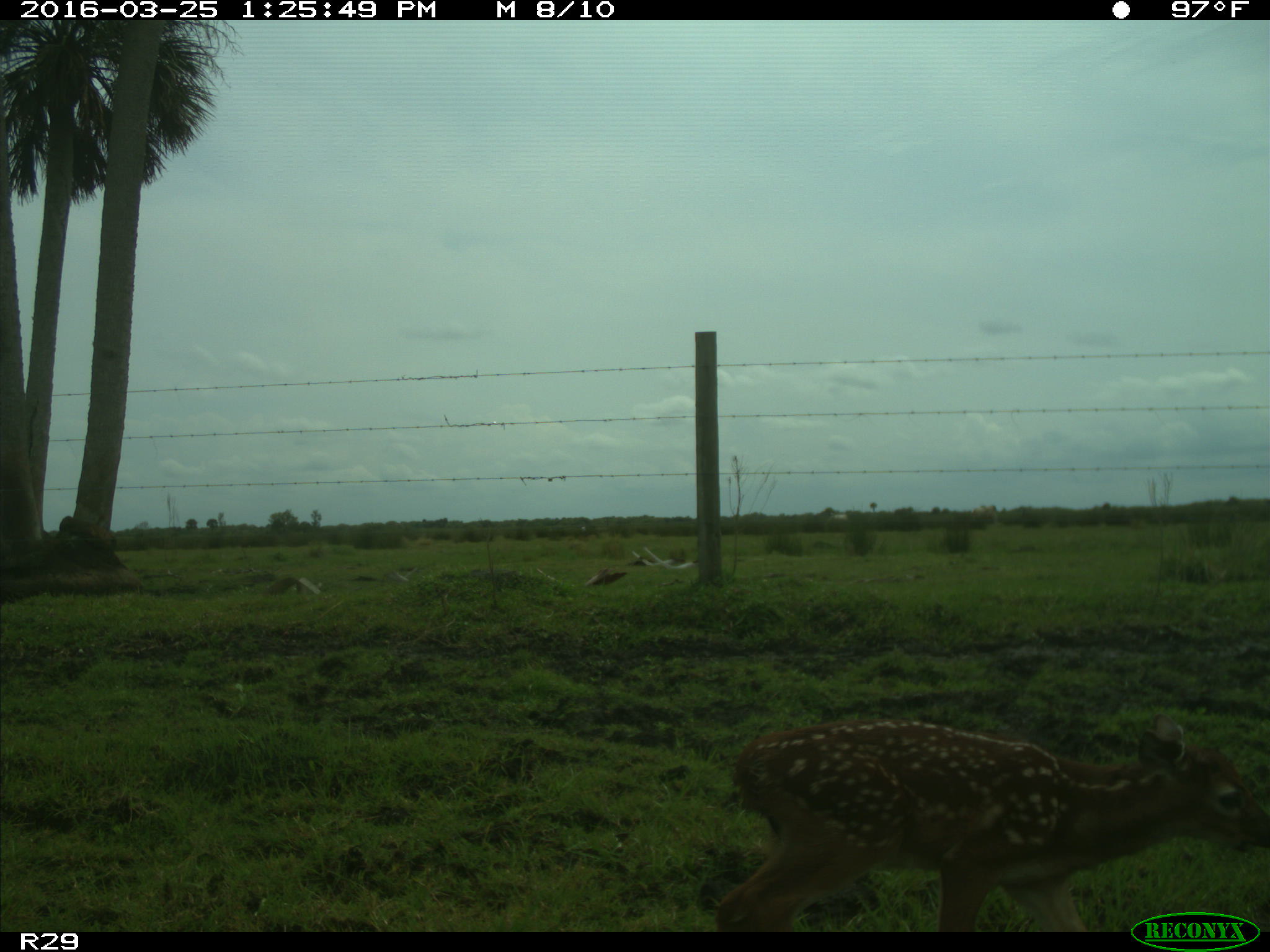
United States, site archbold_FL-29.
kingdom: Animalia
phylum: Chordata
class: Mammalia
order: Artiodactyla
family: Cervidae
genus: Odocoileus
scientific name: Odocoileus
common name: deer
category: unidentified deer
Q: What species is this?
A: Unidentified deer (deer) (Odocoileus).